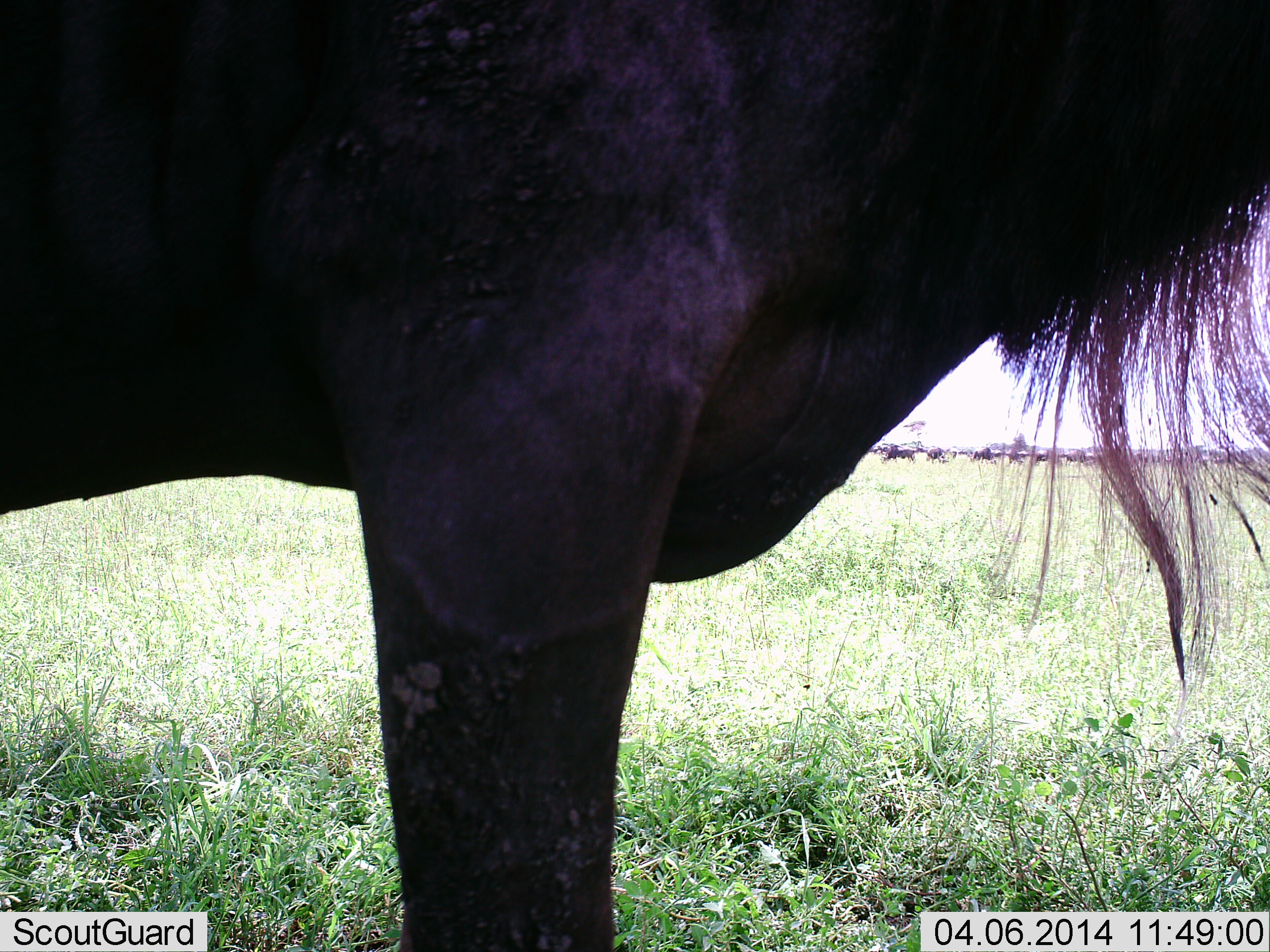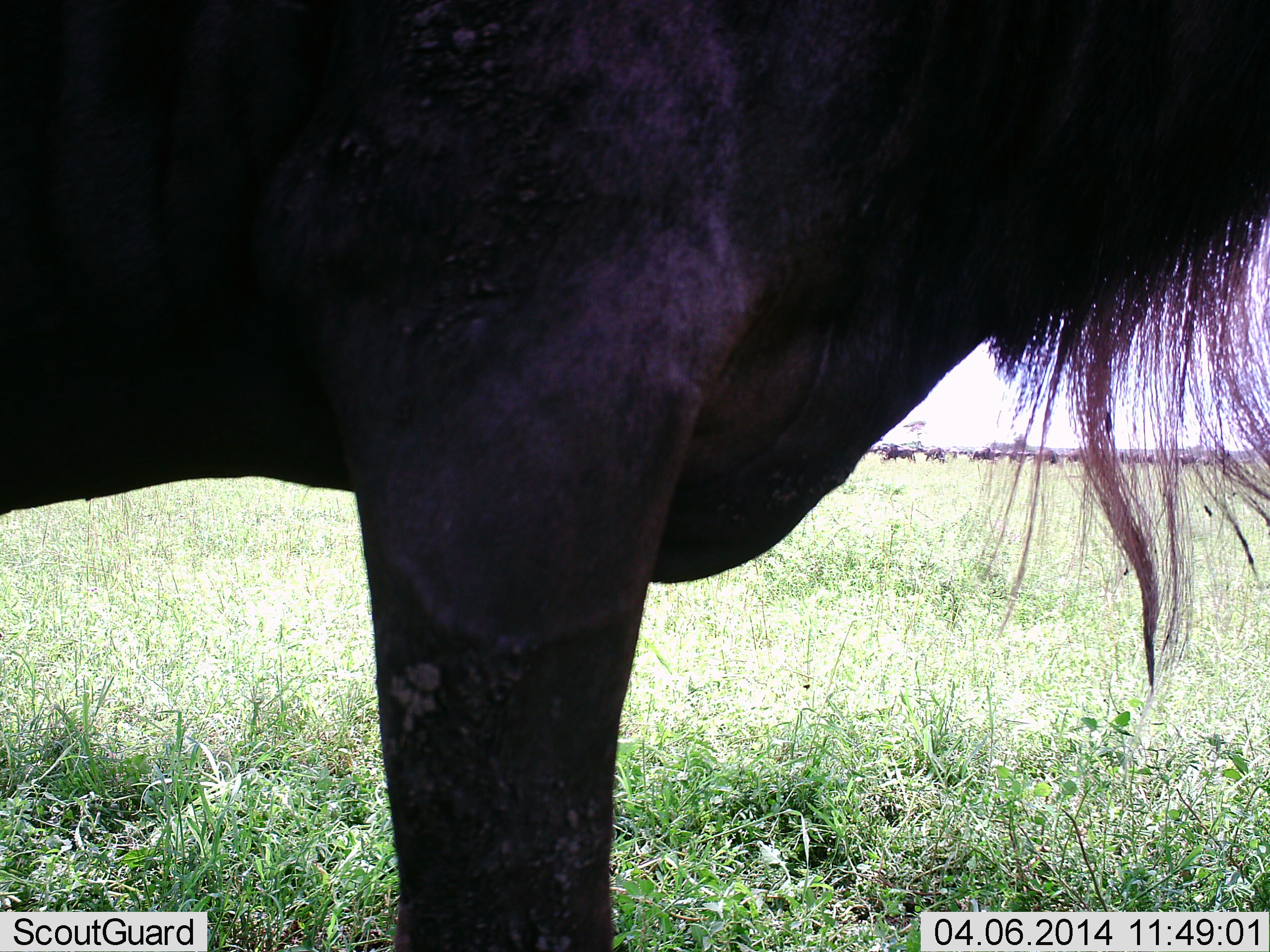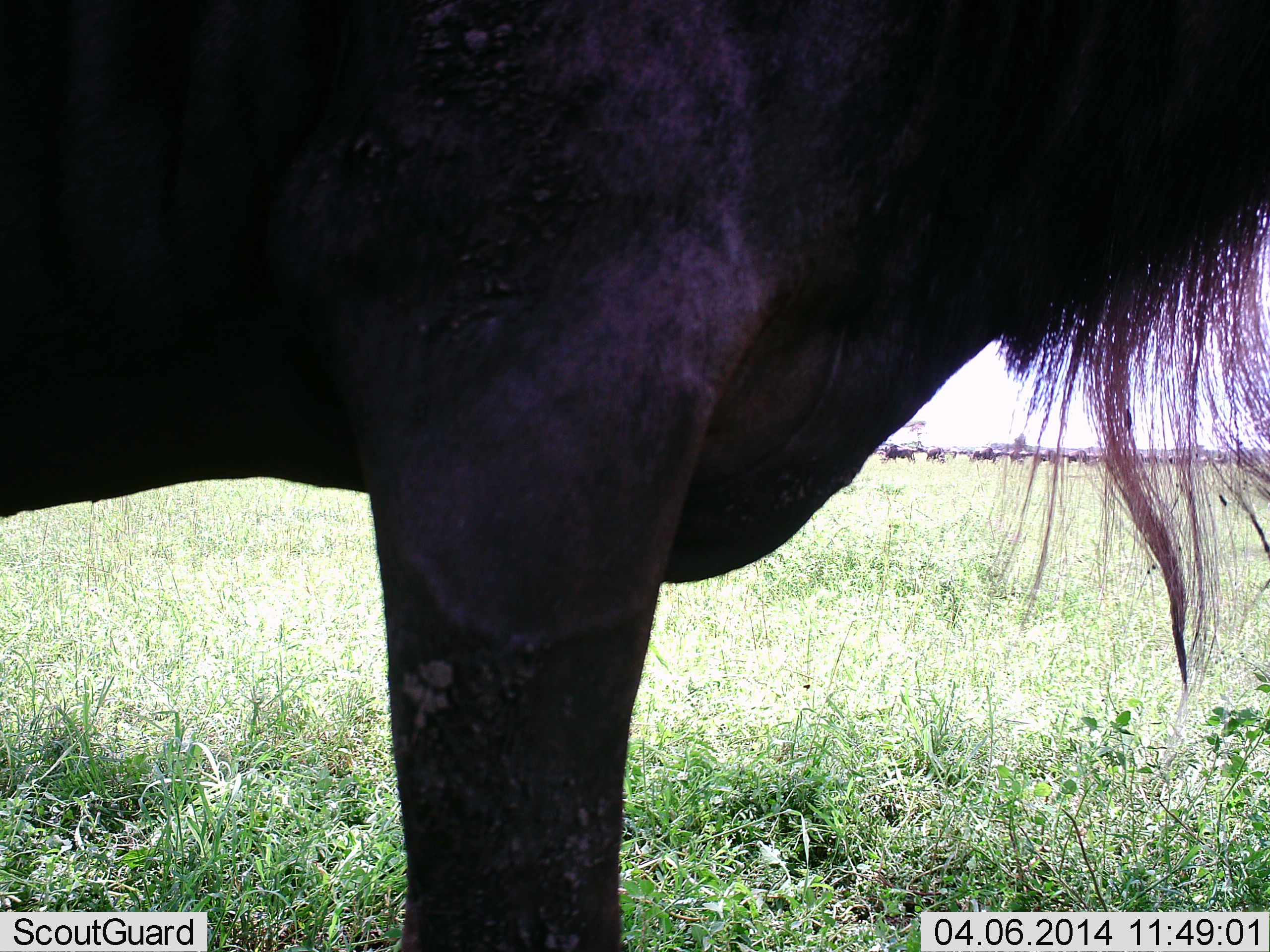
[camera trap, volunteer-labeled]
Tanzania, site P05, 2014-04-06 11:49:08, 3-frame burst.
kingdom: Animalia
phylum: Chordata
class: Mammalia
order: Artiodactyla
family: Bovidae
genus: Connochaetes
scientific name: Connochaetes taurinus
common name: blue wildebeest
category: wildebeest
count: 11-50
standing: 100%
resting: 0%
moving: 10%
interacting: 0%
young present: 0%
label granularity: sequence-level